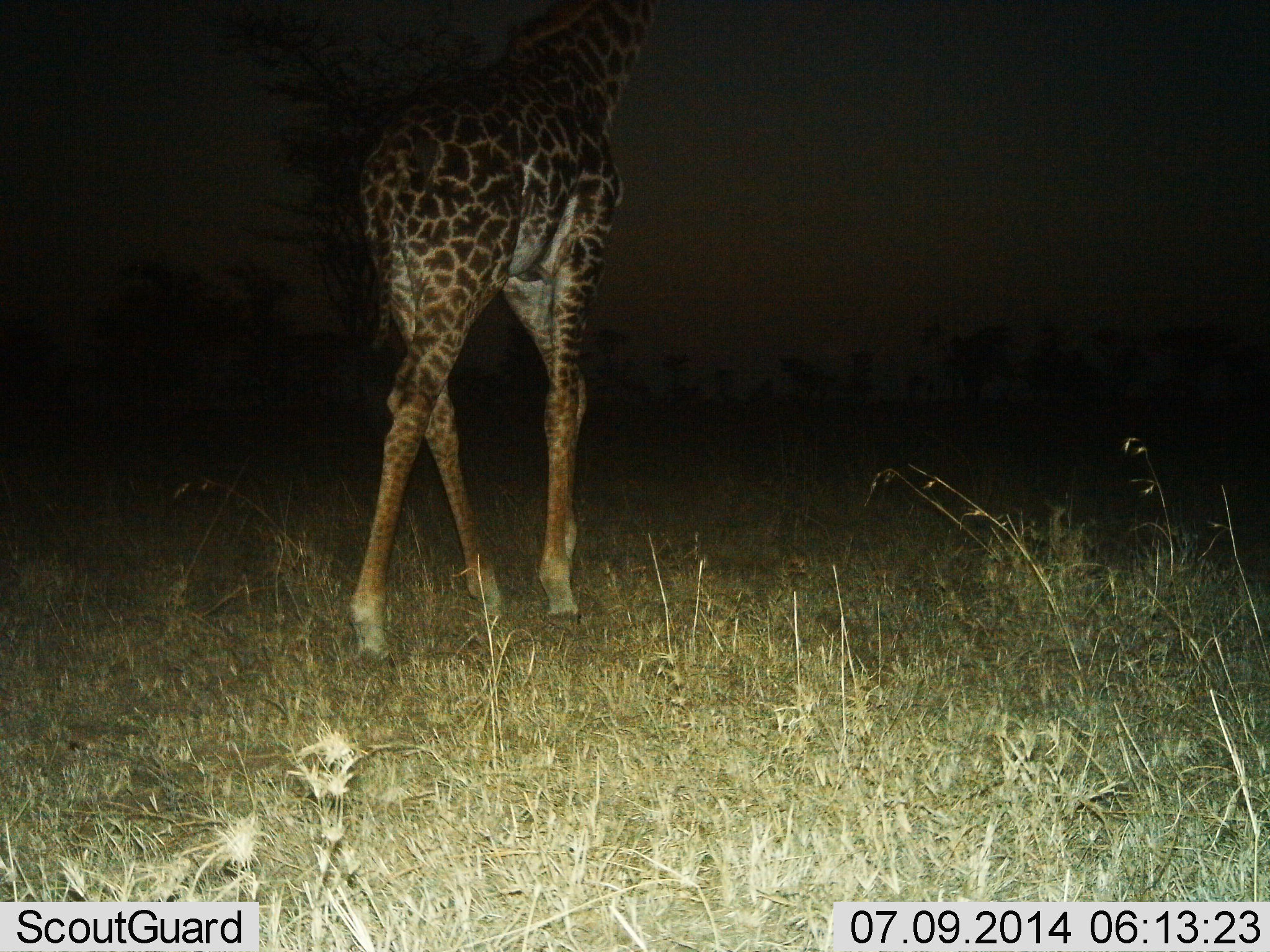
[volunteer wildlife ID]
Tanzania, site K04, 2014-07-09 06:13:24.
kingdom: Animalia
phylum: Chordata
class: Mammalia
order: Artiodactyla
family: Giraffidae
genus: Giraffa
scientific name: Giraffa camelopardalis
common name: giraffe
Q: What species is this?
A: Giraffe (Giraffa camelopardalis).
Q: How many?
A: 1.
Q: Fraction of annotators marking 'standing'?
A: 10%.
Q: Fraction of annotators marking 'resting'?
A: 0%.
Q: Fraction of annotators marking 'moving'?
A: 90%.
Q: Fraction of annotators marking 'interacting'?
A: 0%.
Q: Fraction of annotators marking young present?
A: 0%.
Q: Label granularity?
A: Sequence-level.